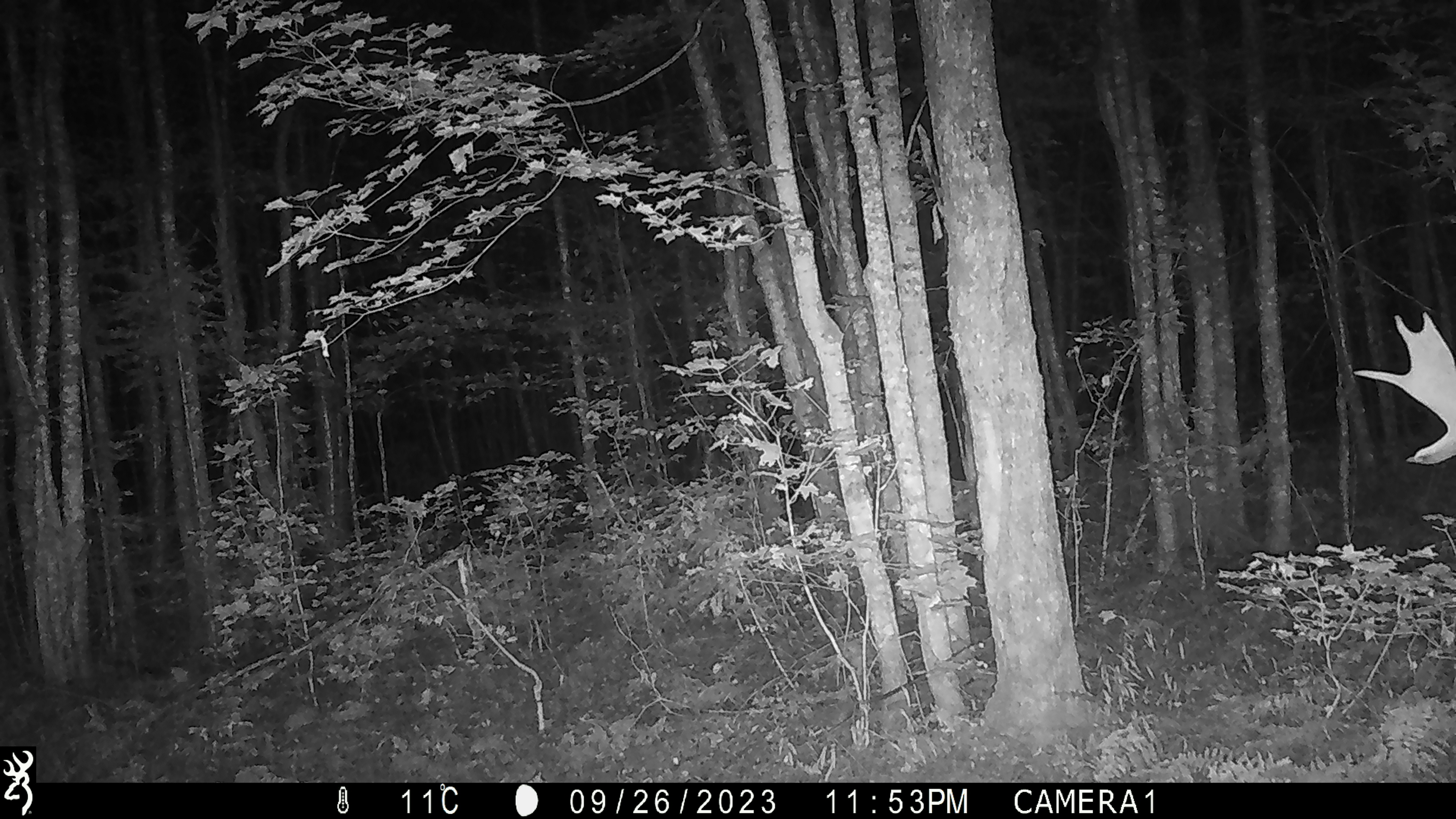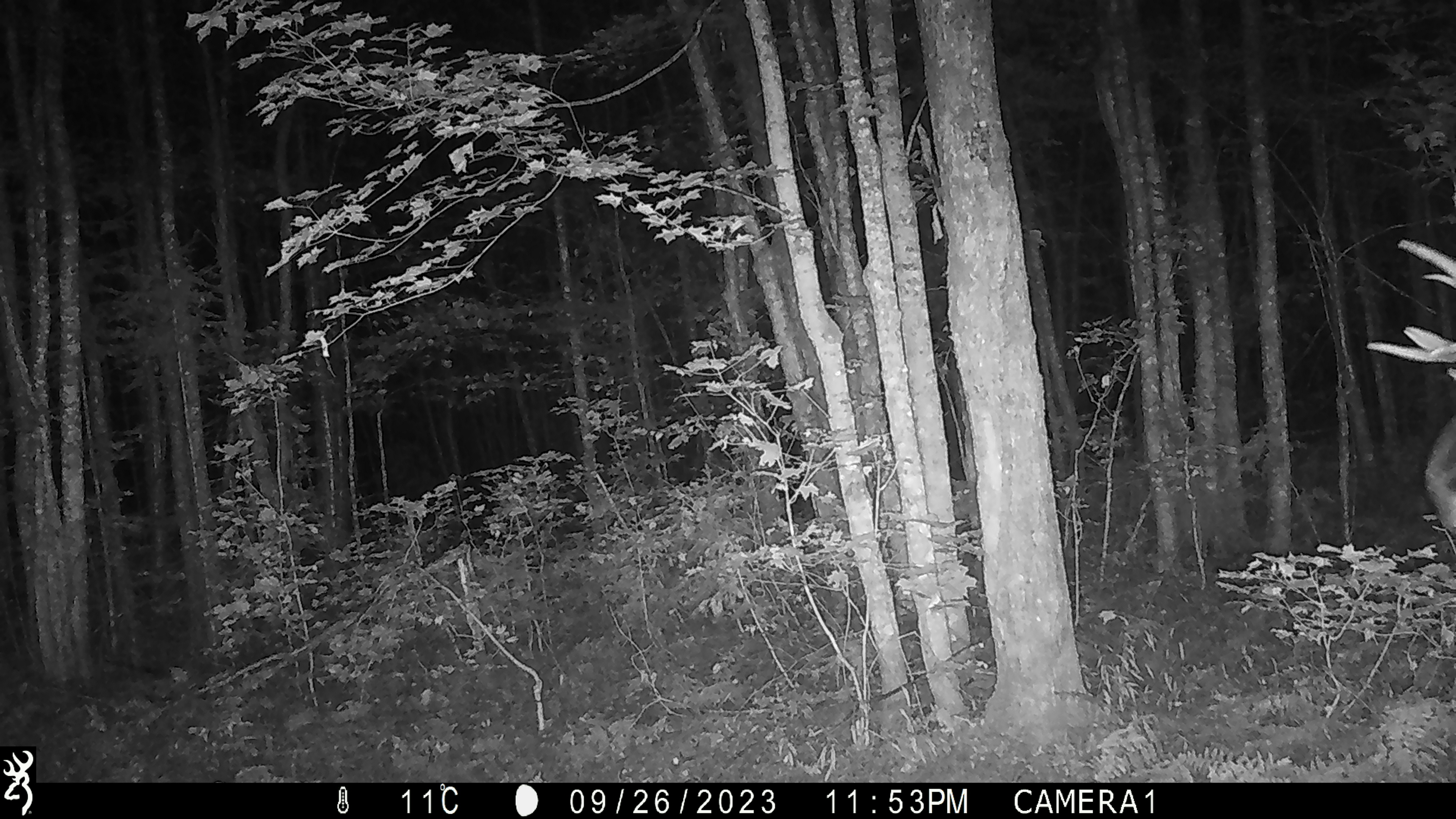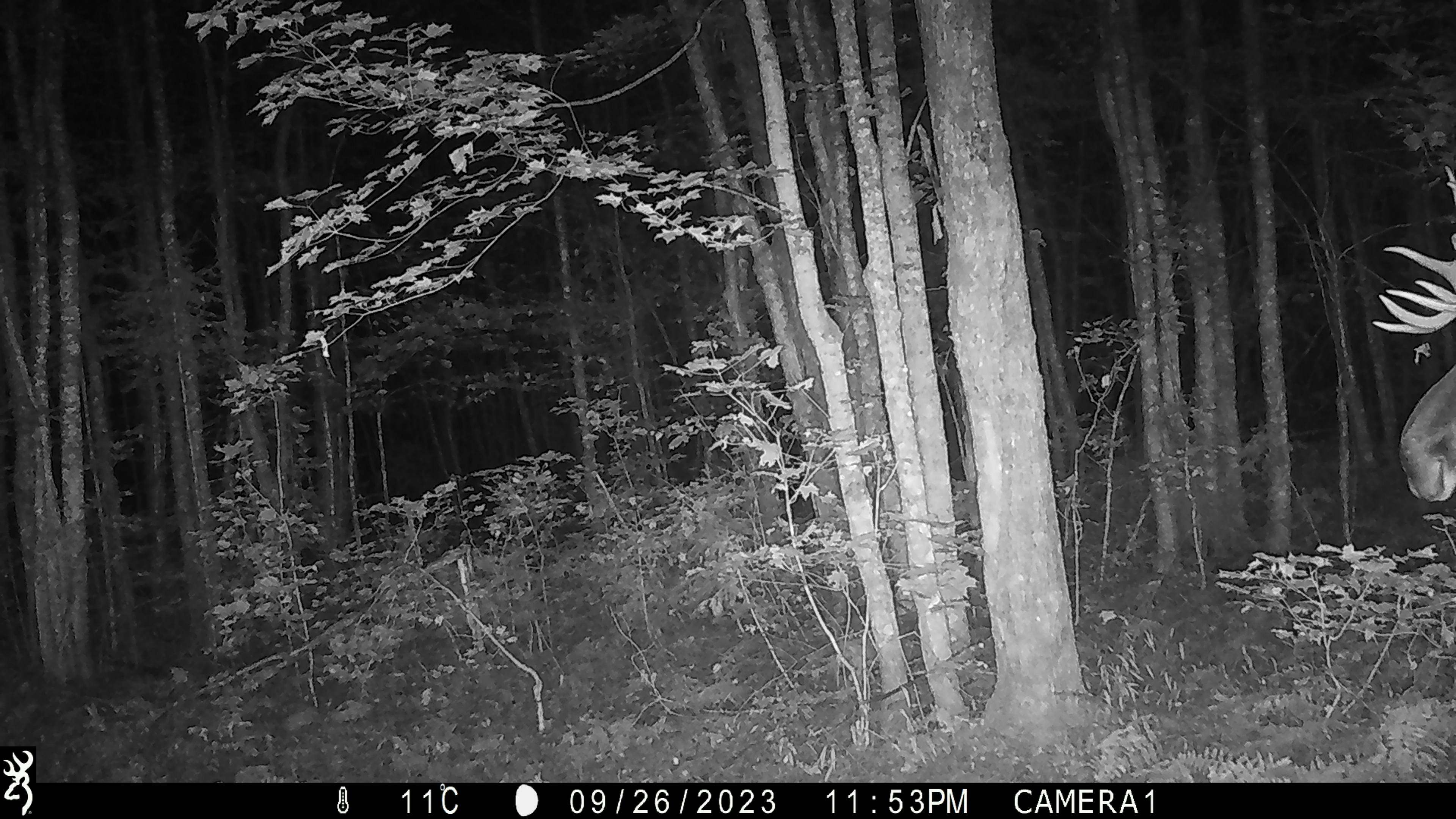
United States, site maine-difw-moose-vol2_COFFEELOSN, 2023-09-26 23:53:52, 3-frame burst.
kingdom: Animalia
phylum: Chordata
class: Mammalia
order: Artiodactyla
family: Cervidae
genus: Alces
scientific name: Alces alces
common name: moose